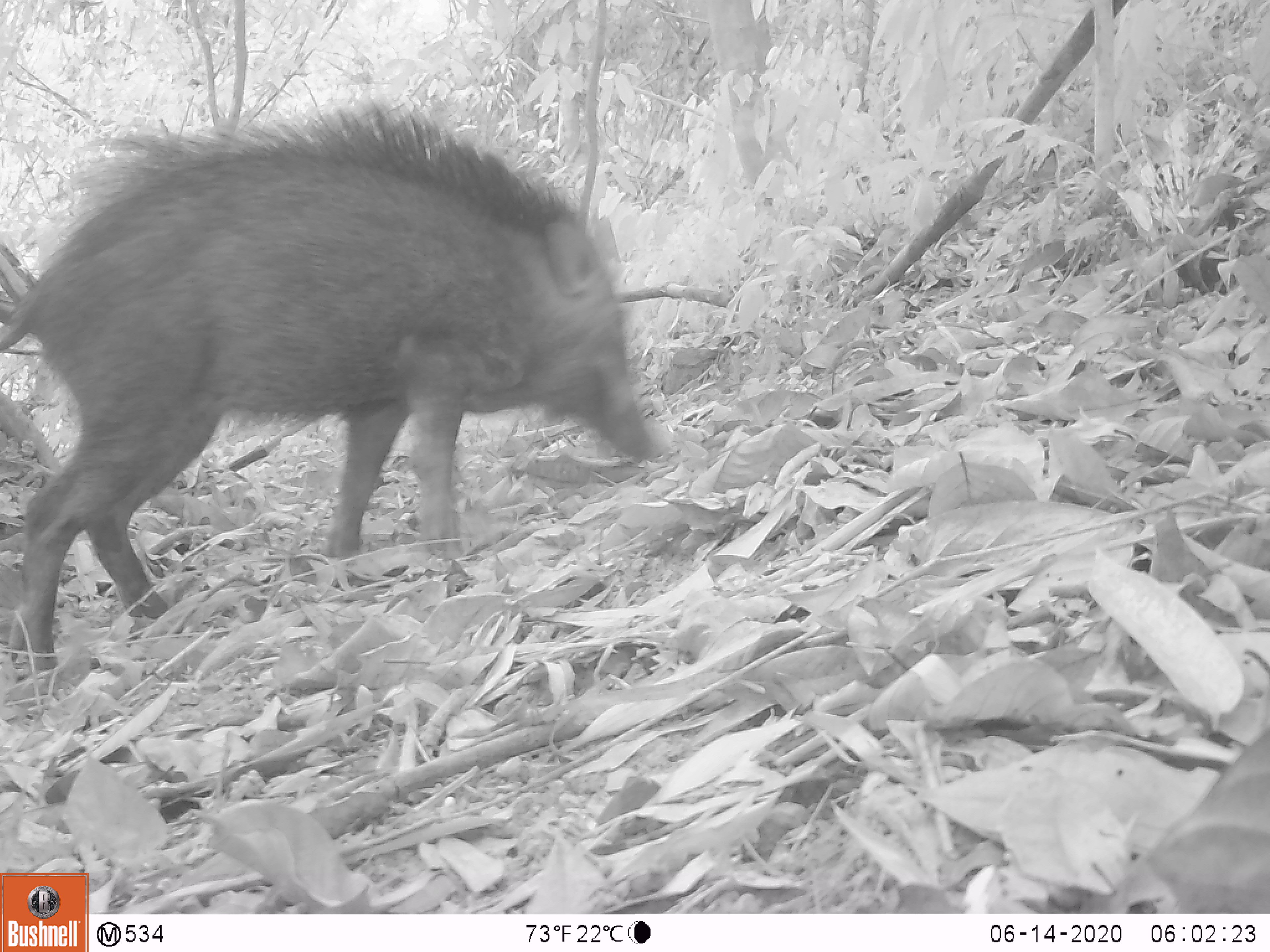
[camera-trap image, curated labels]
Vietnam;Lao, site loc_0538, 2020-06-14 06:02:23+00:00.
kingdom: Animalia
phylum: Chordata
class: Mammalia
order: Artiodactyla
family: Suidae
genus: Sus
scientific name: Sus scrofa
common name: eurasian wild pig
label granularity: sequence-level